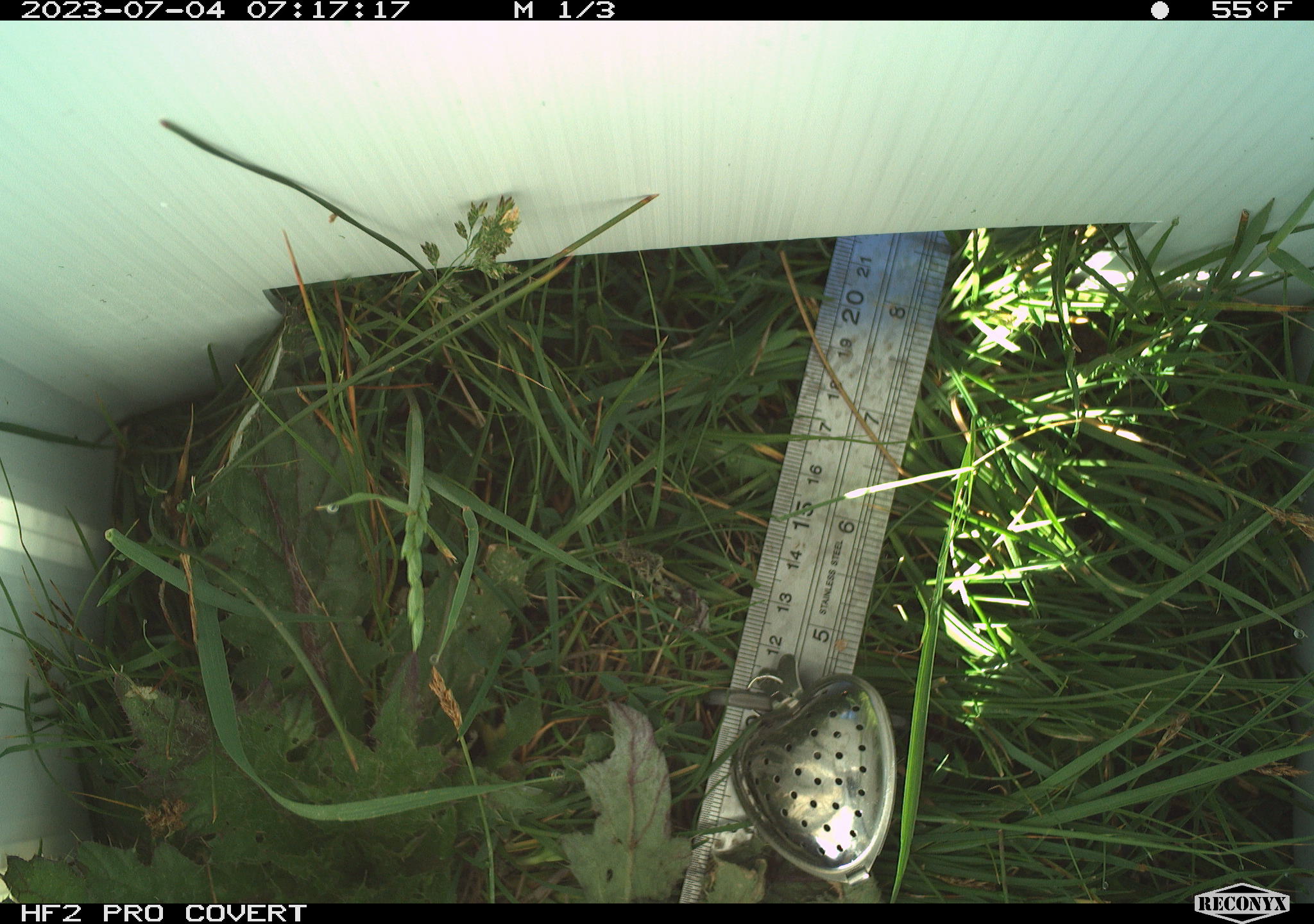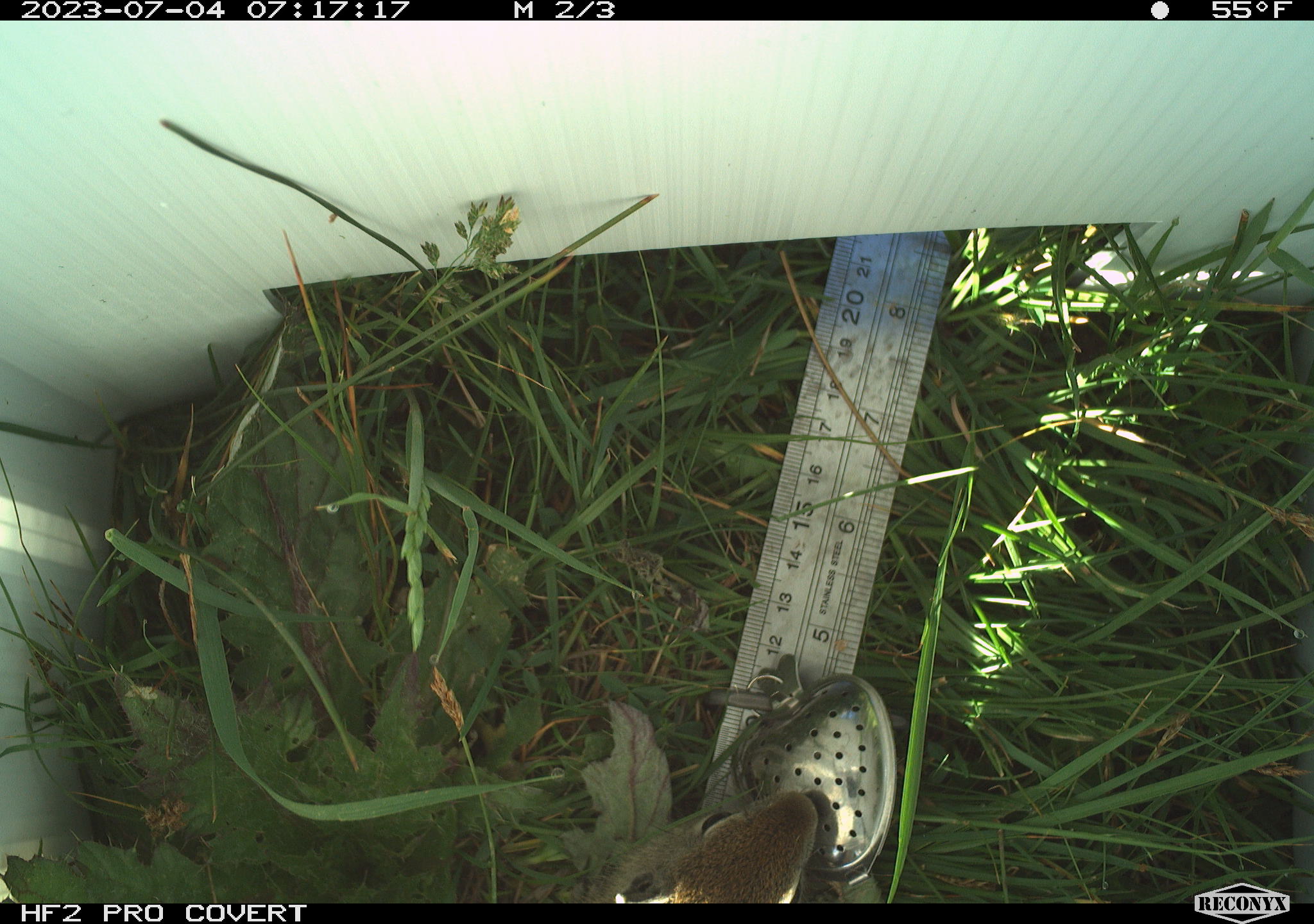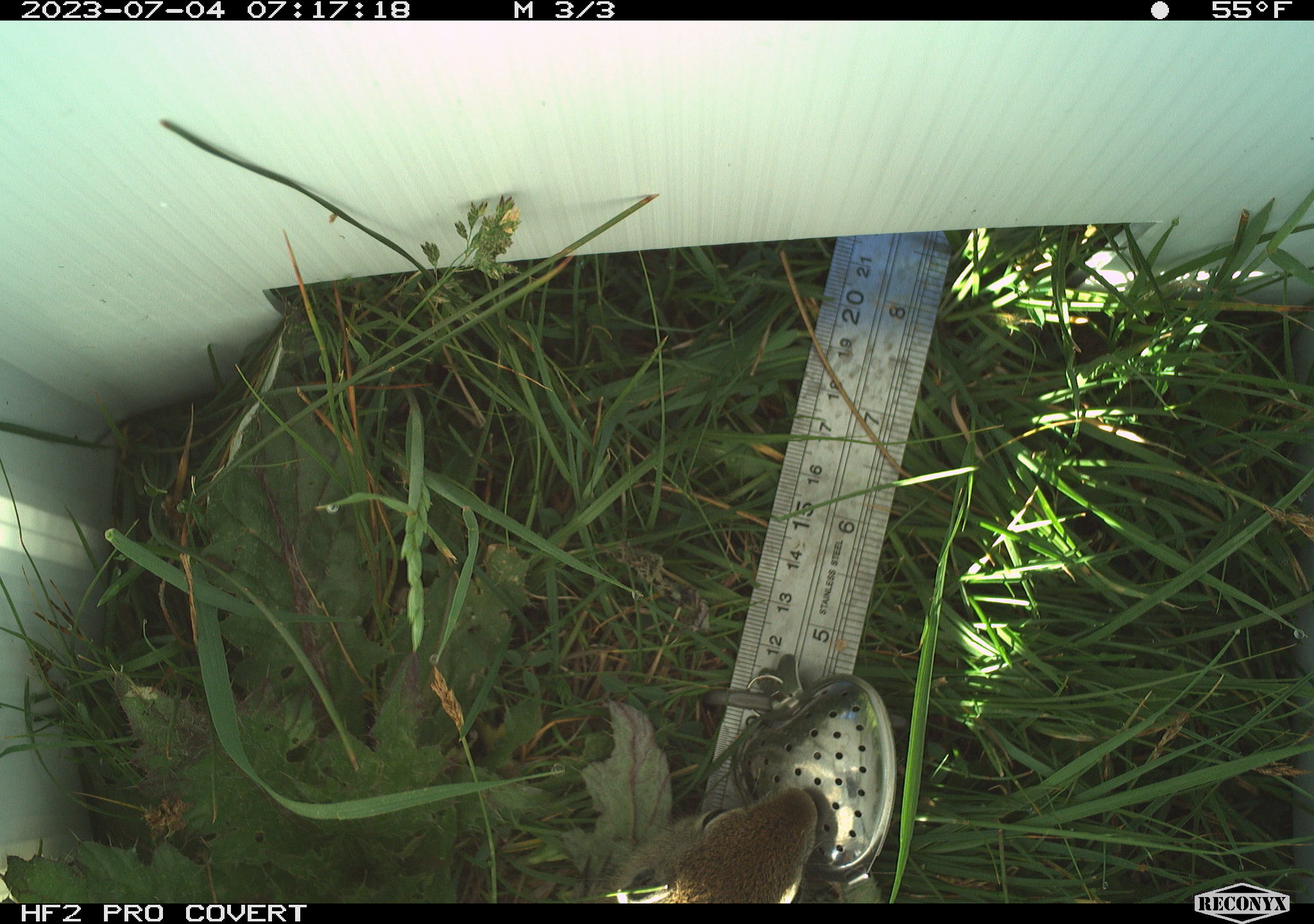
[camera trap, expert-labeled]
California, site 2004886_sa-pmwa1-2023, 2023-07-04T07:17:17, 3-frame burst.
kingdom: Animalia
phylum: Chordata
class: Mammalia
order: Rodentia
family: Sciuridae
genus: Urocitellus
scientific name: Urocitellus beldingi beldingi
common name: belding's ground squirrel